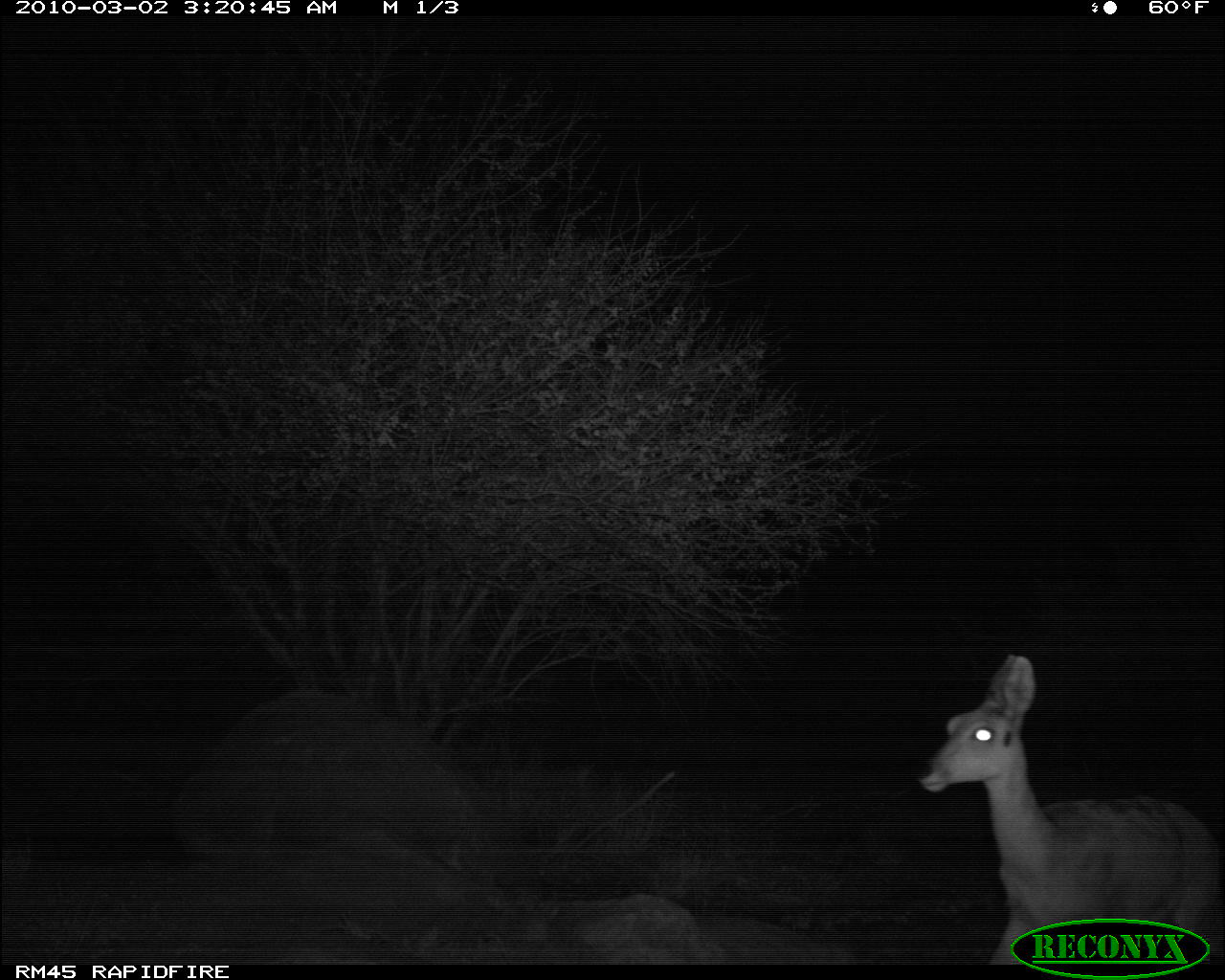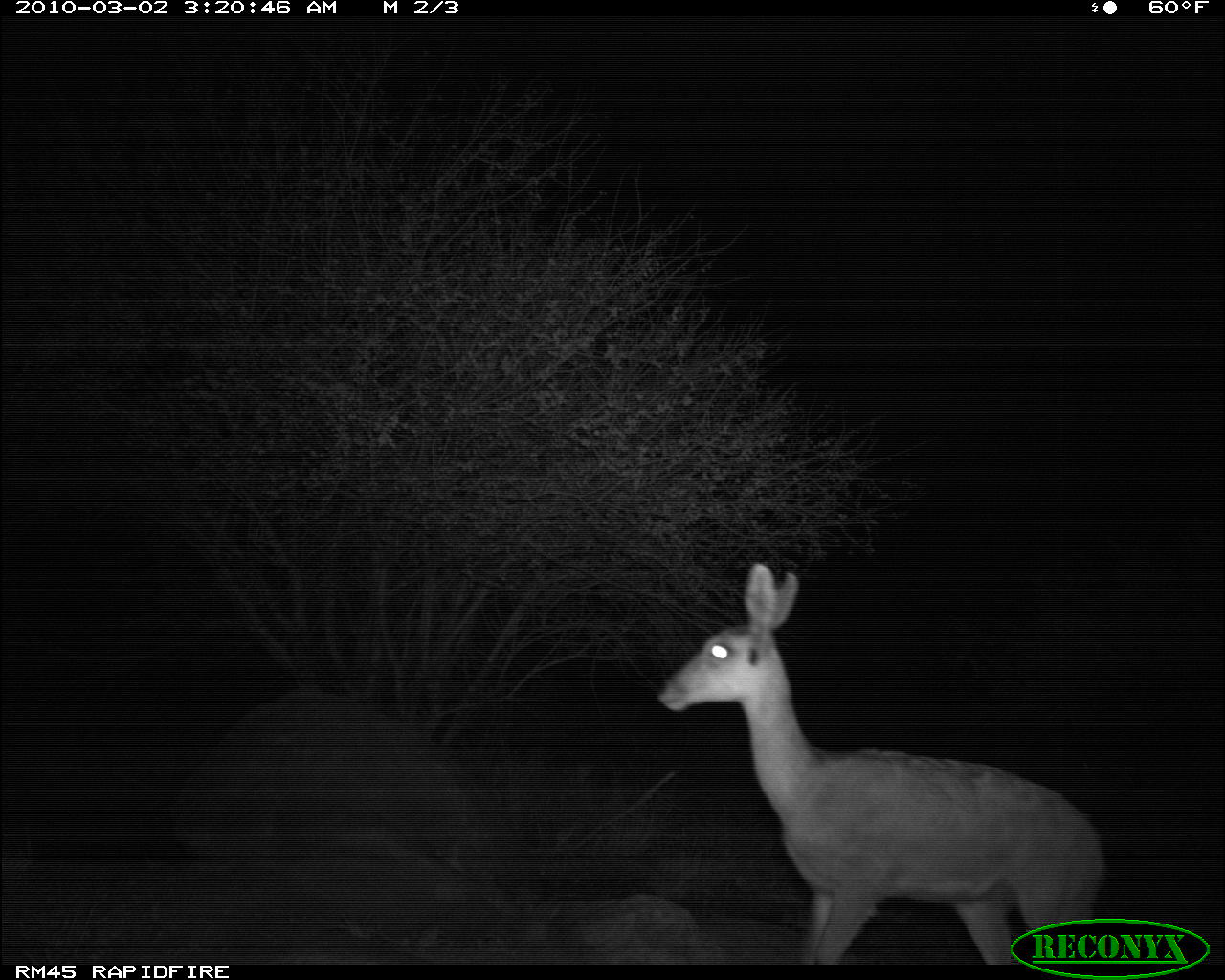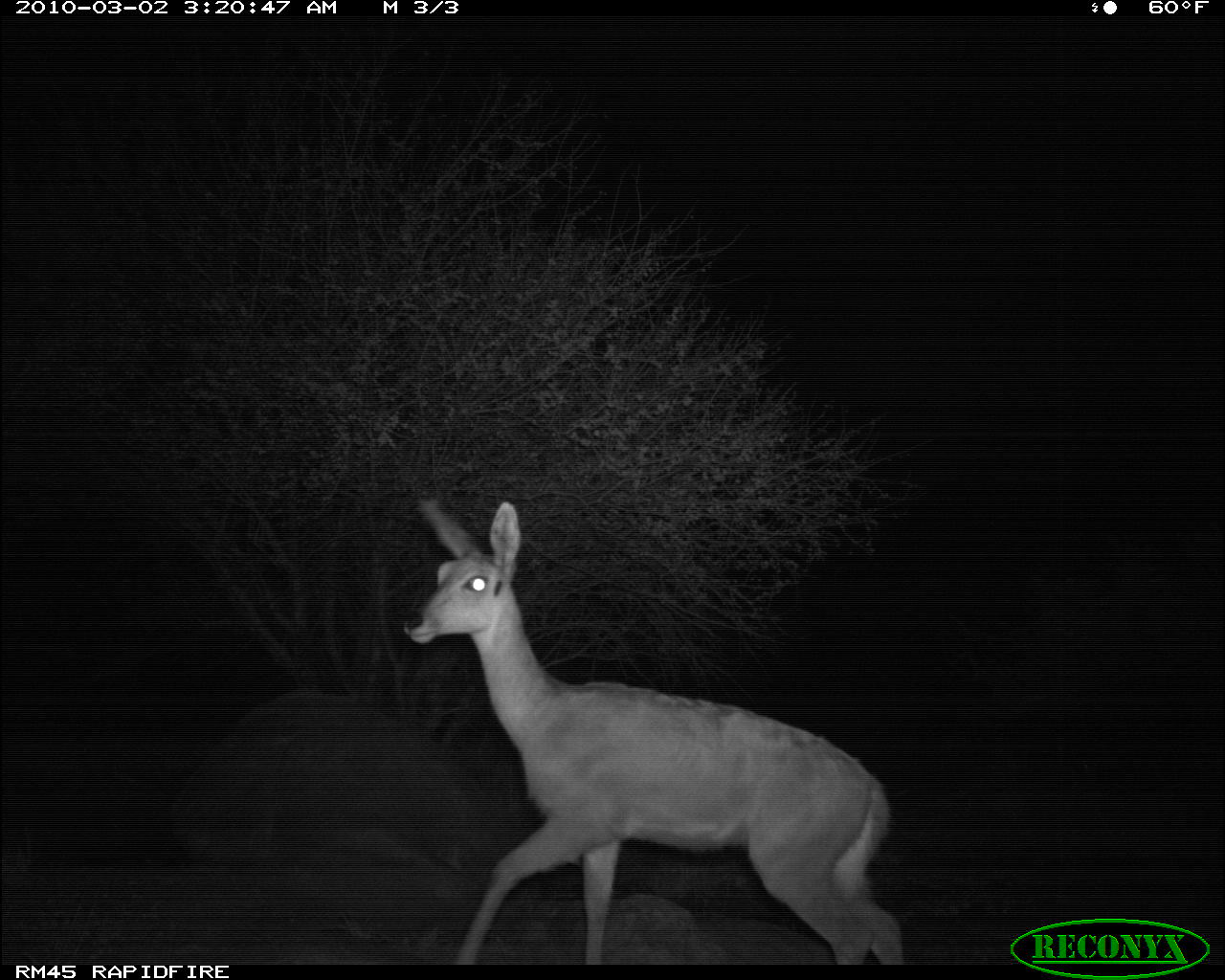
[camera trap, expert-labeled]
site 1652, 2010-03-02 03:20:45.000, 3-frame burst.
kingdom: Animalia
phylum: Chordata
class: Mammalia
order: Artiodactyla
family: Bovidae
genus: Aepyceros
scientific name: Aepyceros melampus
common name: impala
Aepyceros melampus (impala), count 1.